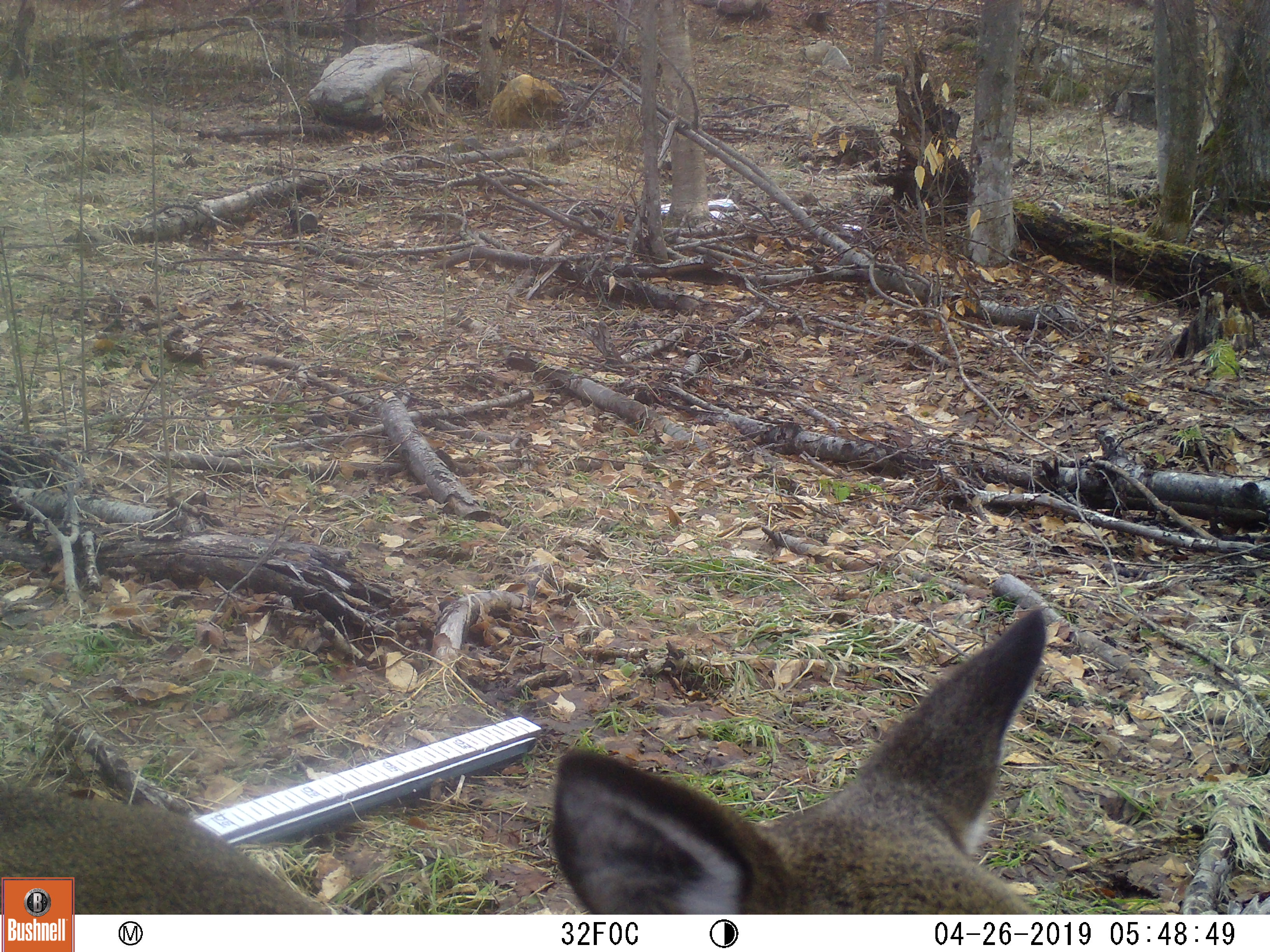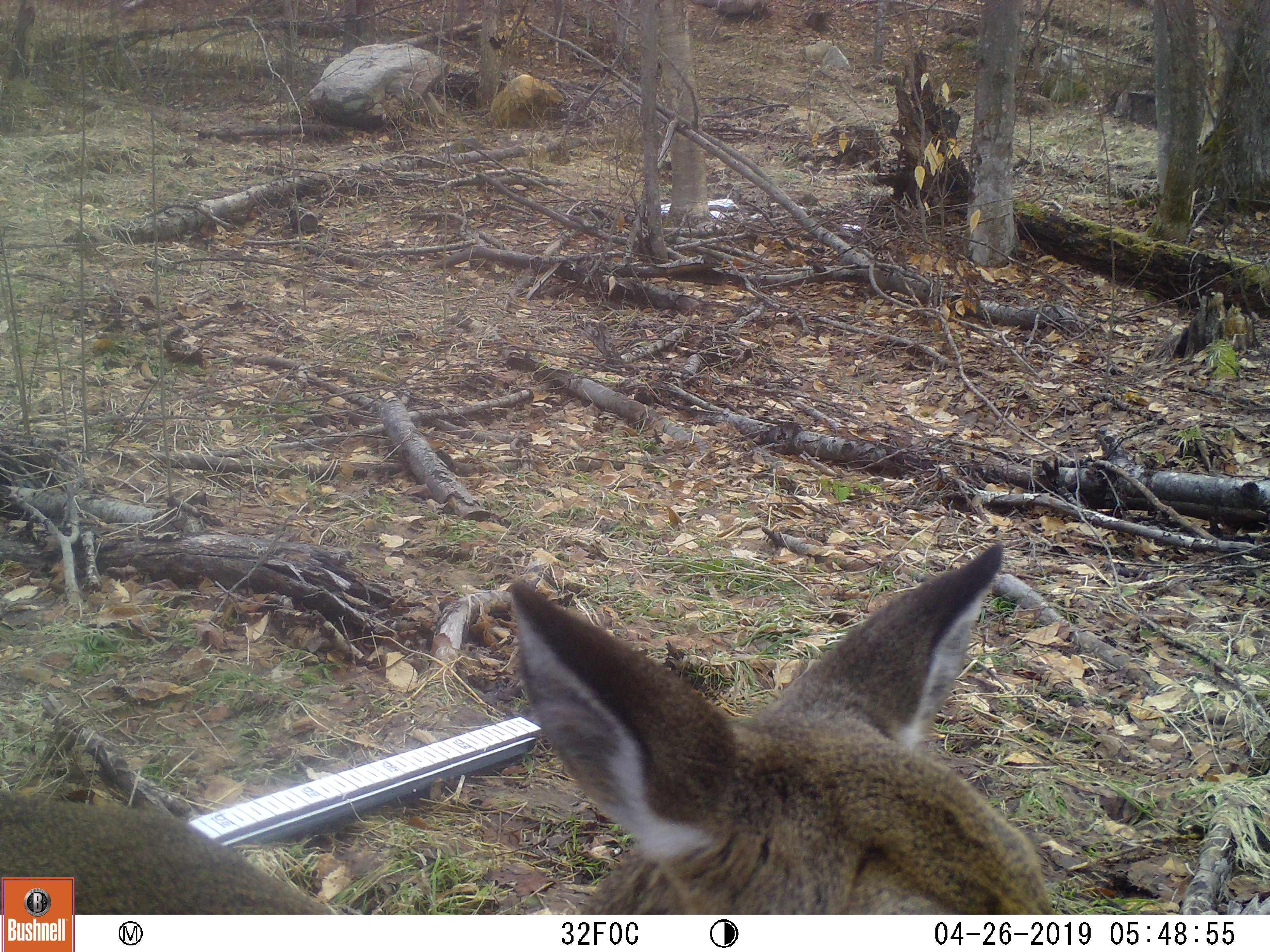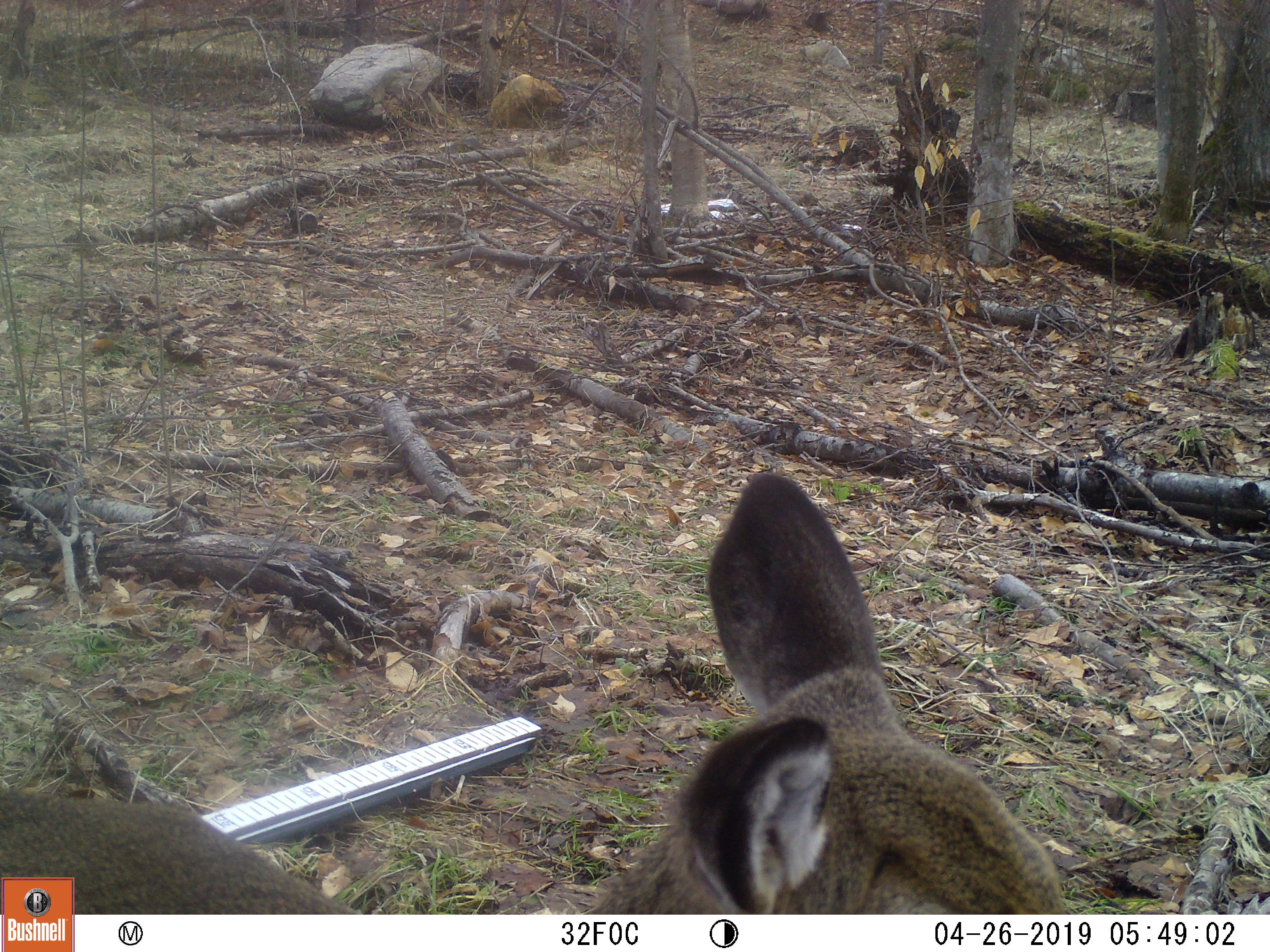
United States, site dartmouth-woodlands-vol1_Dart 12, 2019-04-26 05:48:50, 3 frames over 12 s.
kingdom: Animalia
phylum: Chordata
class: Mammalia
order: Artiodactyla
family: Cervidae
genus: Odocoileus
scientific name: Odocoileus virginianus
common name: white-tailed deer